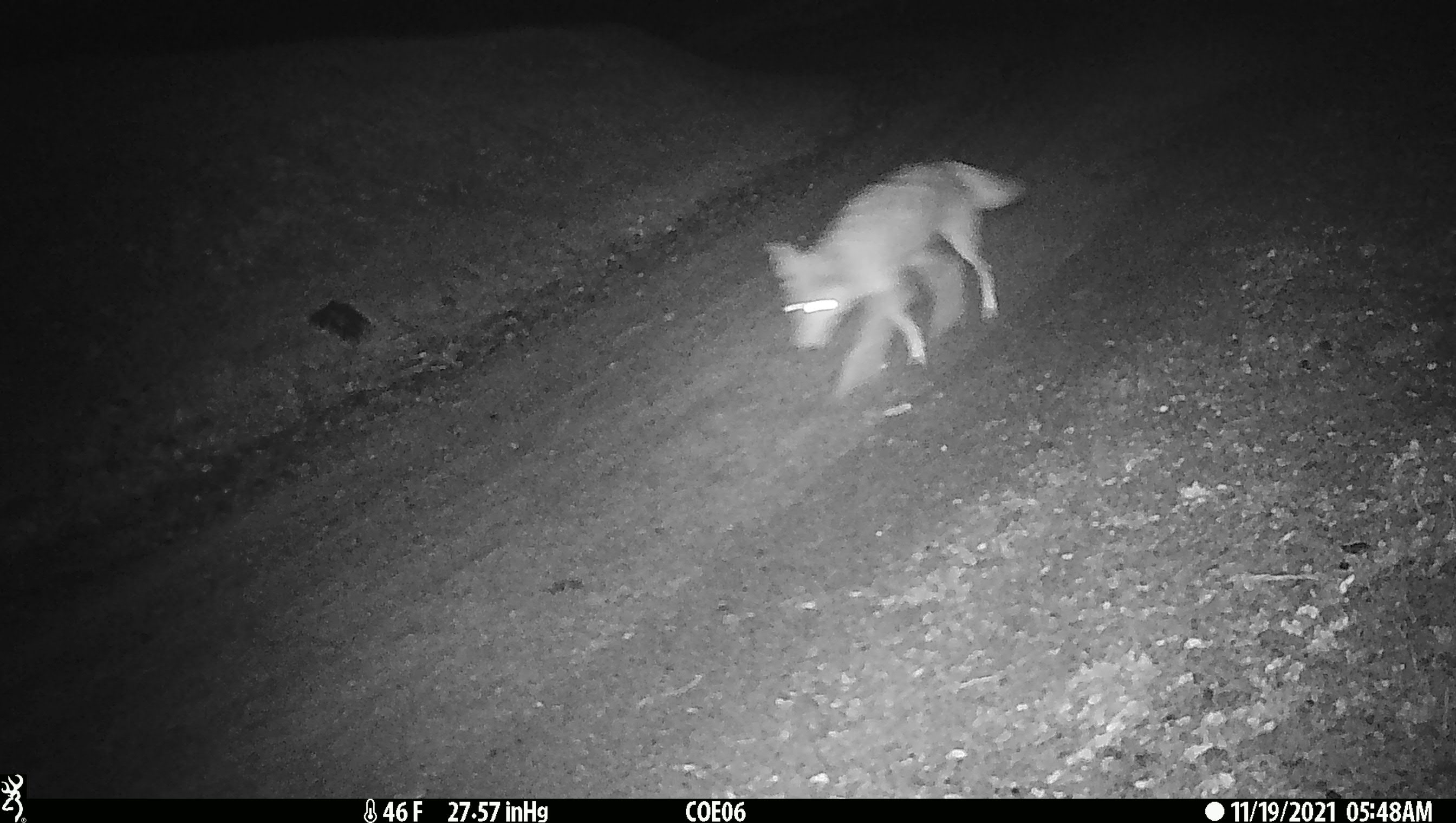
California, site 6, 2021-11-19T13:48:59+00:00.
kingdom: Animalia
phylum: Chordata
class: Mammalia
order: Carnivora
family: Canidae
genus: Canis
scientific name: Canis latrans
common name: coyote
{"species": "coyote (Canis latrans)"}